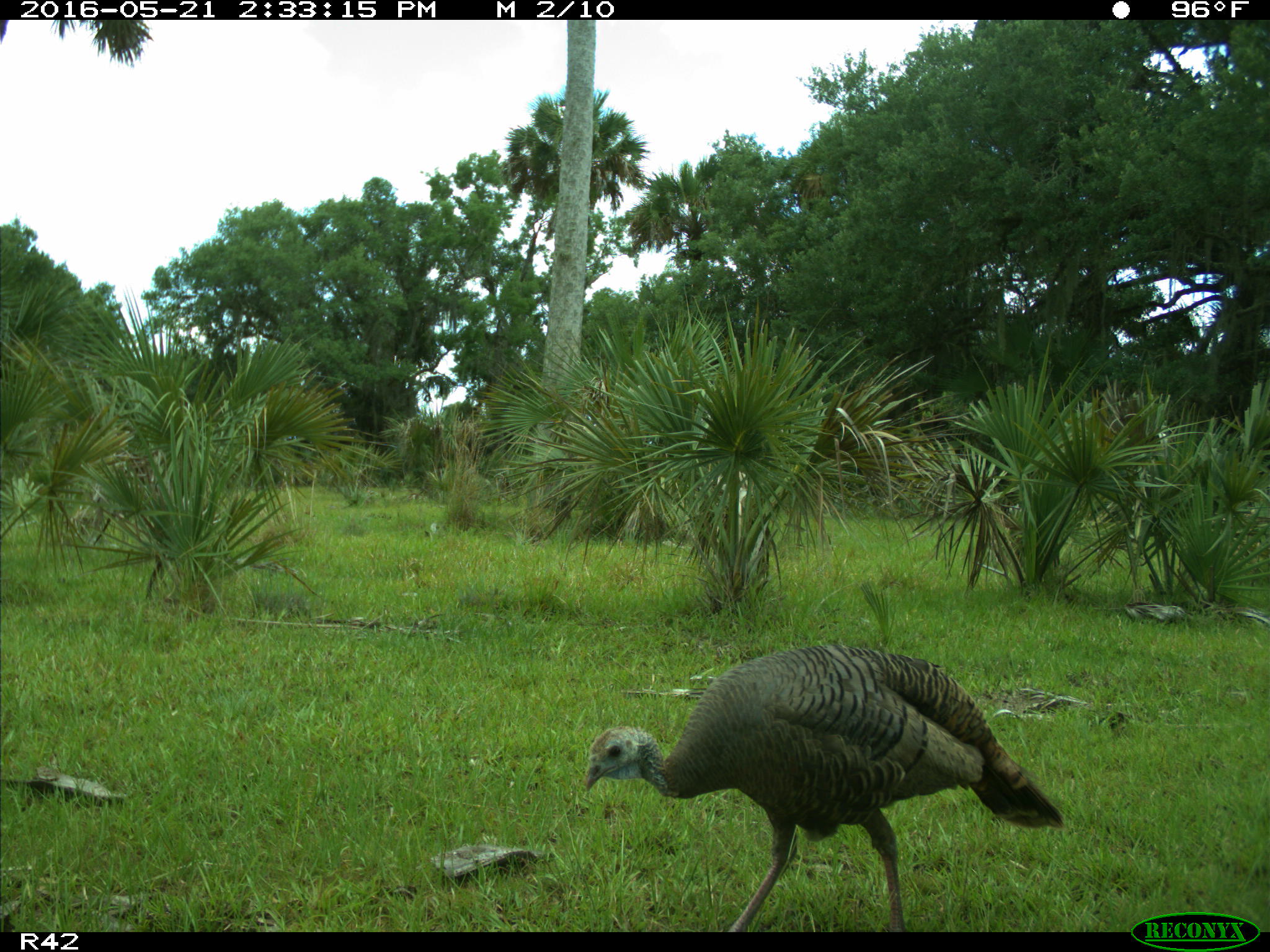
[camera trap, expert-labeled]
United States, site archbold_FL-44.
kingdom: Animalia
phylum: Chordata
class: Aves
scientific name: Aves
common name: birds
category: unidentified bird